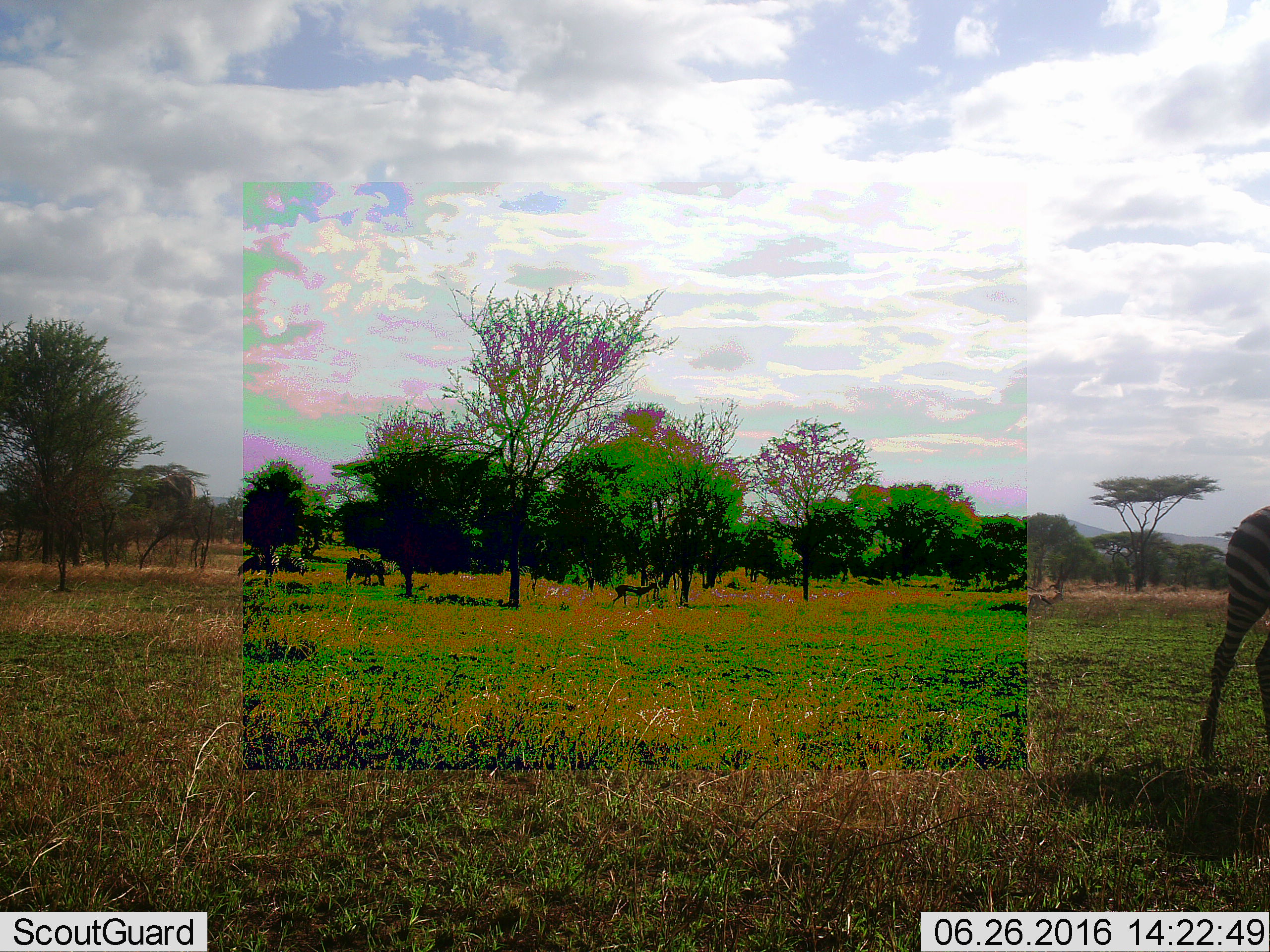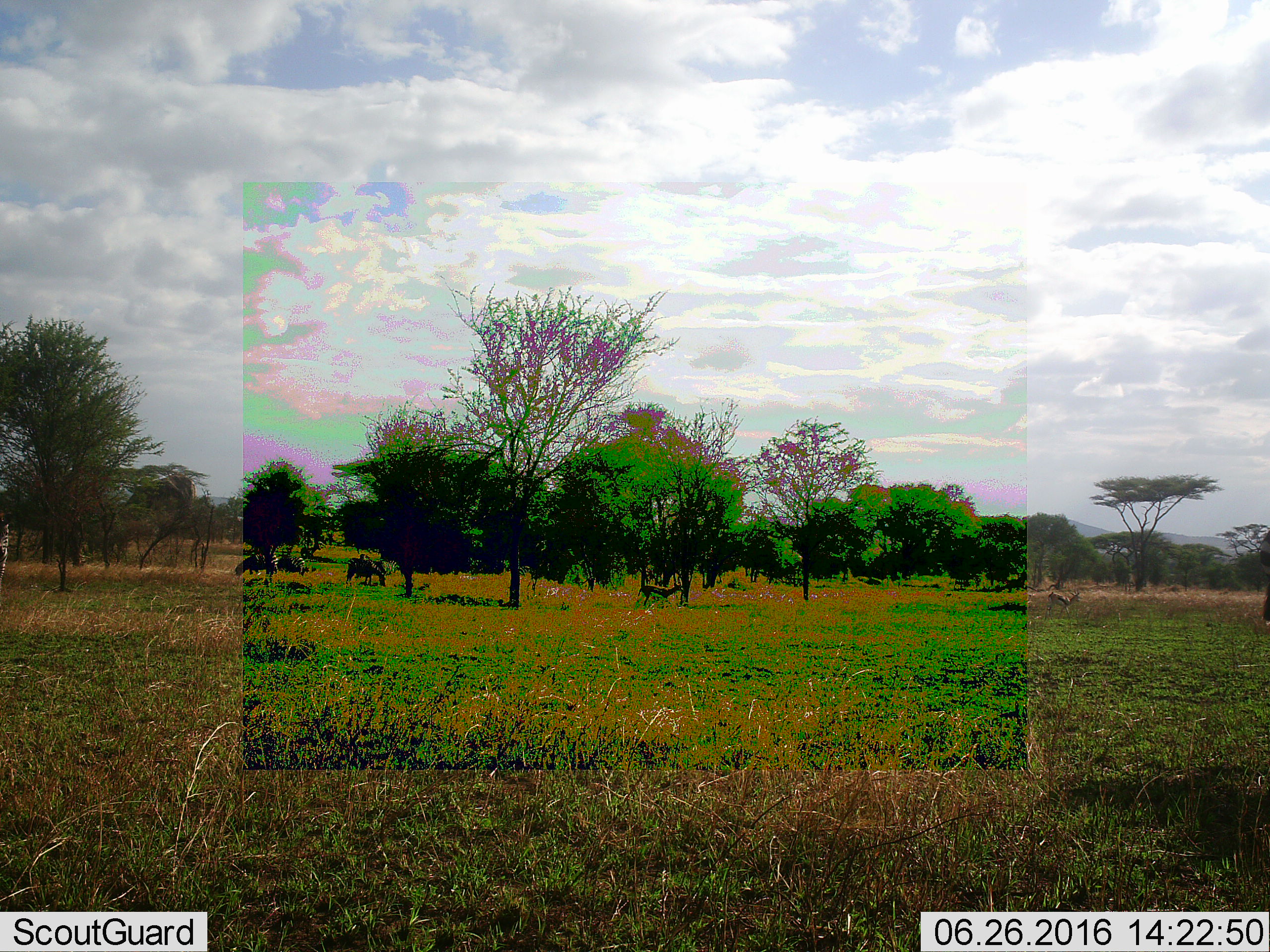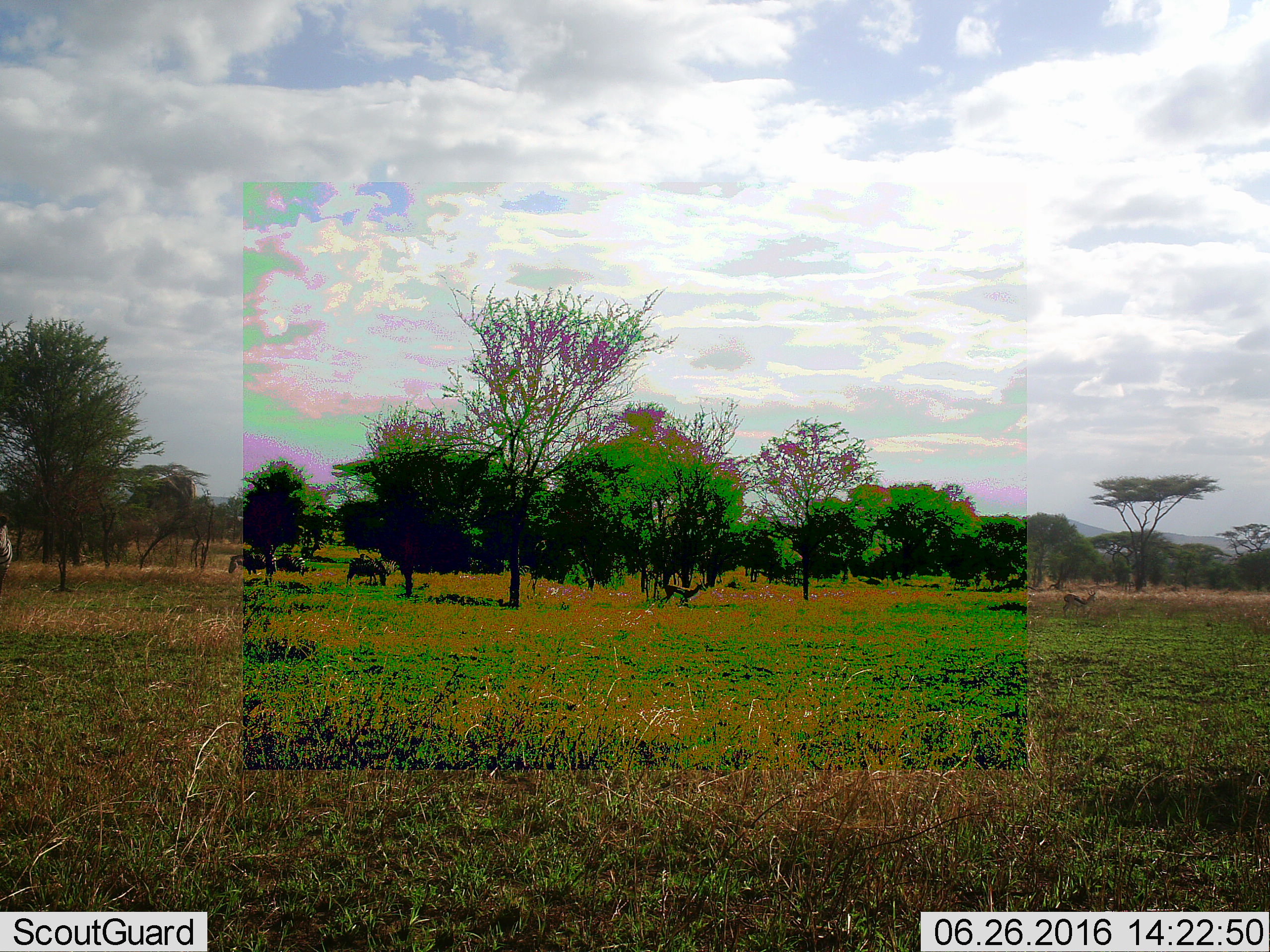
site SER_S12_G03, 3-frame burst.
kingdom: Animalia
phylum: Chordata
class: Mammalia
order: Perissodactyla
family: Equidae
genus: Equus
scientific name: Equus quagga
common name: plains zebra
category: zebraplains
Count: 4.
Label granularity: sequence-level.